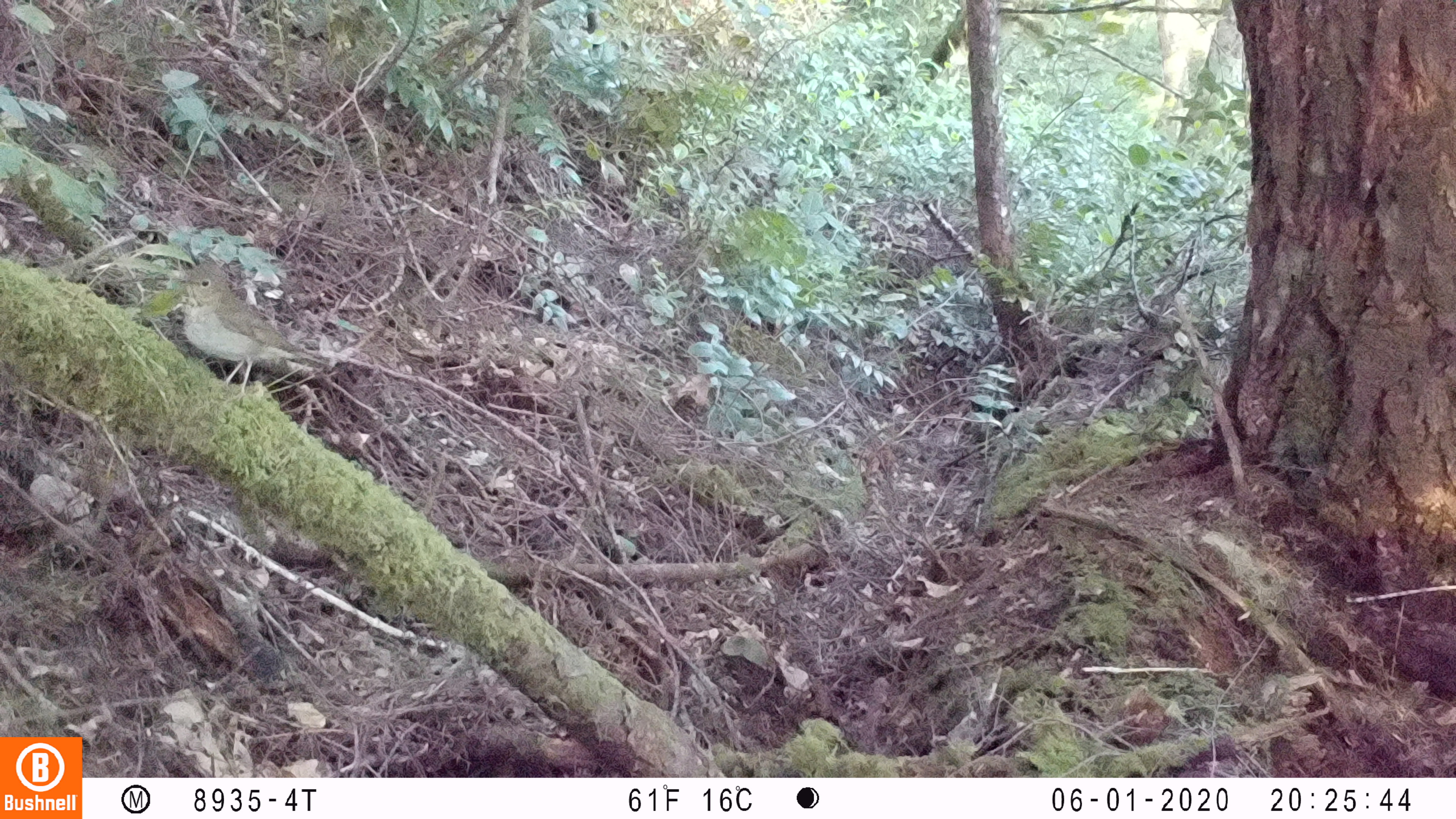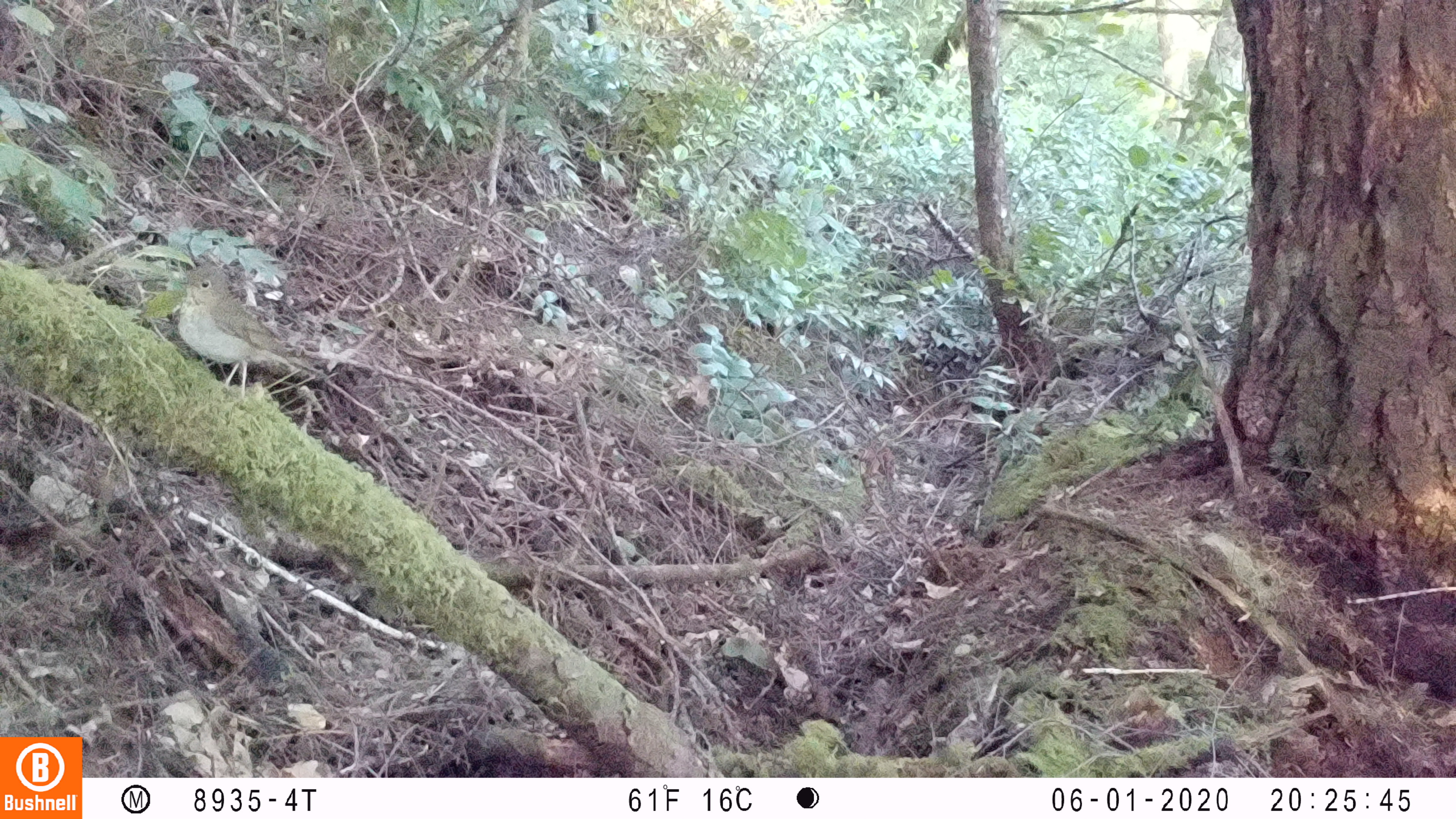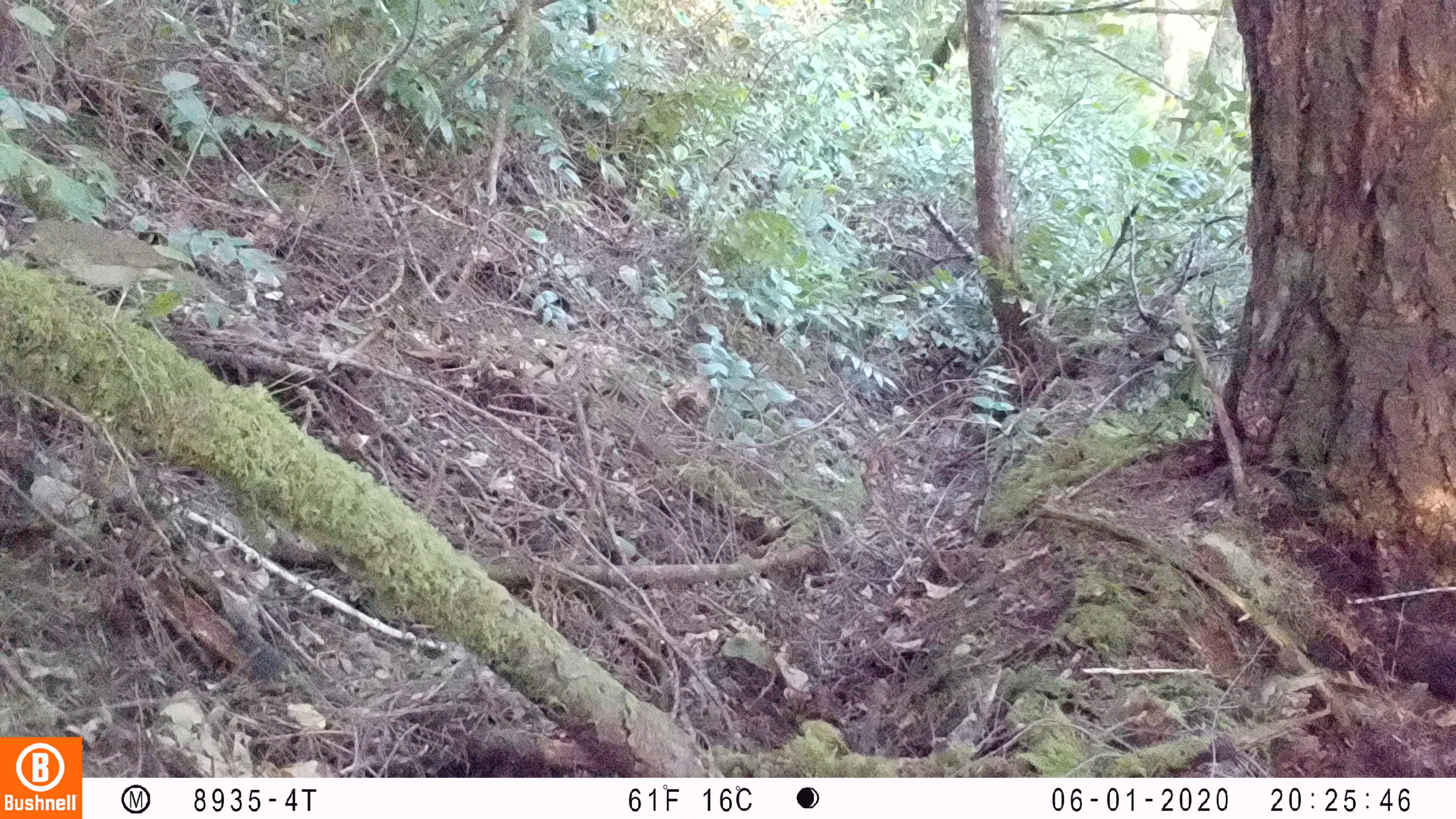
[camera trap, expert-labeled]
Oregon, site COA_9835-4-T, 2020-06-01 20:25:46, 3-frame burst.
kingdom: Animalia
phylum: Chordata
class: Aves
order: Passeriformes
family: Turdidae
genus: Catharus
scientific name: Catharus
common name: brown thrushes and nightingale-thrushes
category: catharus species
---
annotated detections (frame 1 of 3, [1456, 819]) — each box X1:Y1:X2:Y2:
catharus species: 165:259:320:375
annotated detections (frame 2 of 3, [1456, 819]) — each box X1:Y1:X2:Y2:
catharus species: 174:261:312:379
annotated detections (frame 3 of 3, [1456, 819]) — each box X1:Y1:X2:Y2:
catharus species: 8:217:187:288